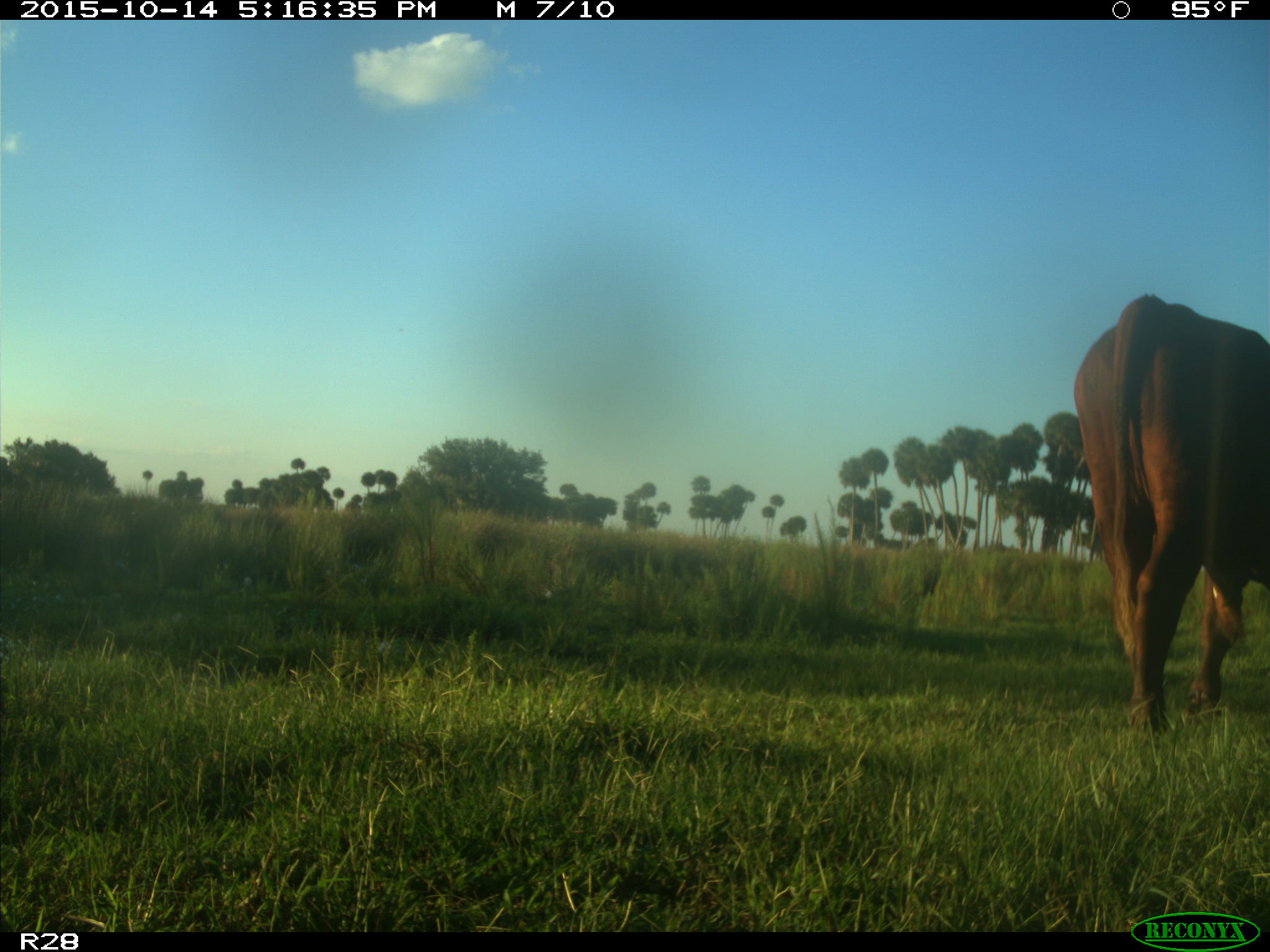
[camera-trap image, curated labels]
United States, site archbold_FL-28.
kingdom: Animalia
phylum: Chordata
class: Mammalia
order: Artiodactyla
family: Bovidae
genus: Bos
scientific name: Bos taurus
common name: domestic cow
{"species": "Bos taurus (domestic cow)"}